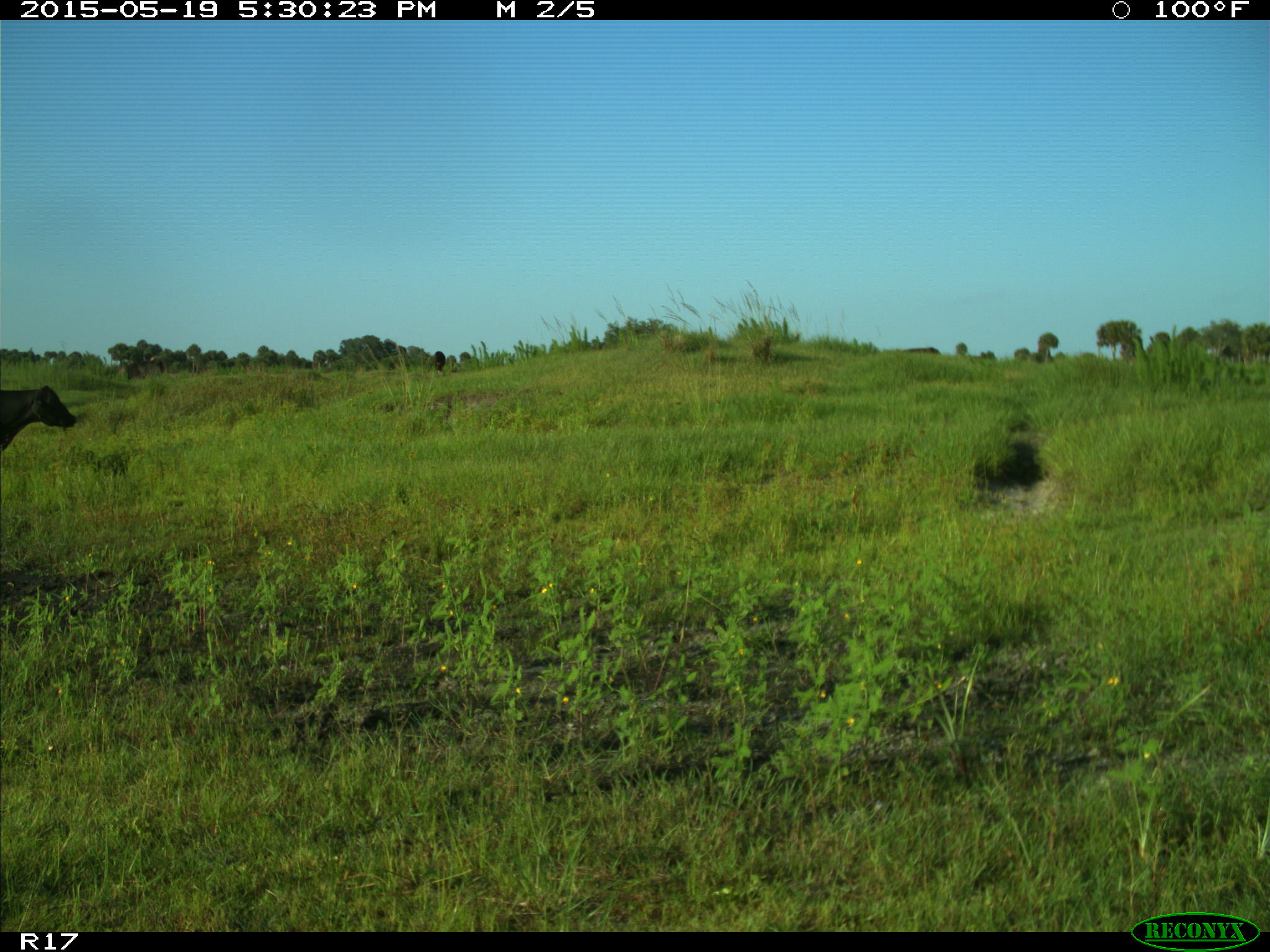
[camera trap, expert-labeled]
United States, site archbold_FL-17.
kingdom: Animalia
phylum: Chordata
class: Mammalia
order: Artiodactyla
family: Bovidae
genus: Bos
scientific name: Bos taurus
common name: domestic cow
Bos taurus (domestic cow).